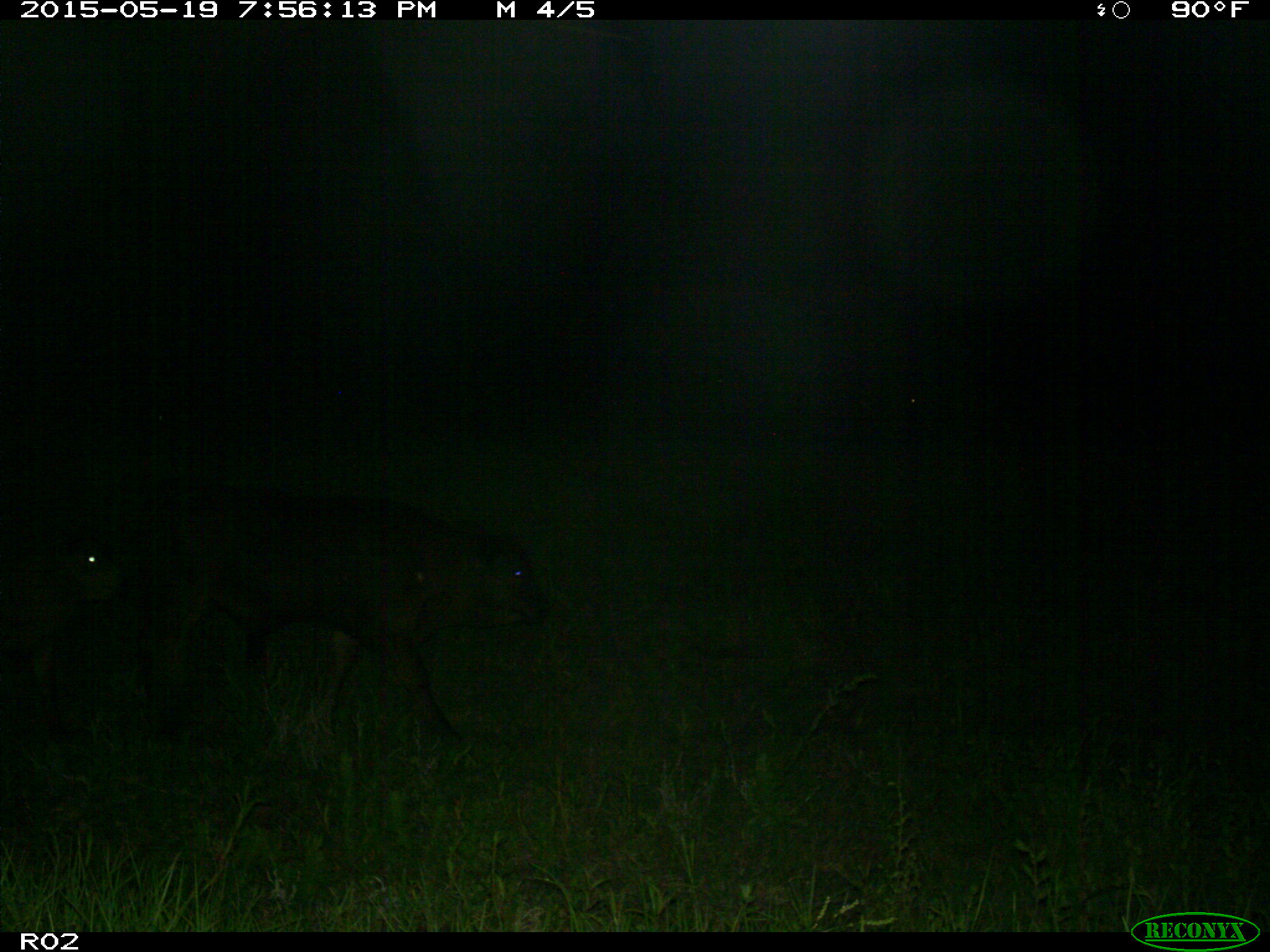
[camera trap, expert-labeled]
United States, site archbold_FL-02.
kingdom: Animalia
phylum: Chordata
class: Mammalia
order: Artiodactyla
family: Bovidae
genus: Bos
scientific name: Bos taurus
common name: domestic cow